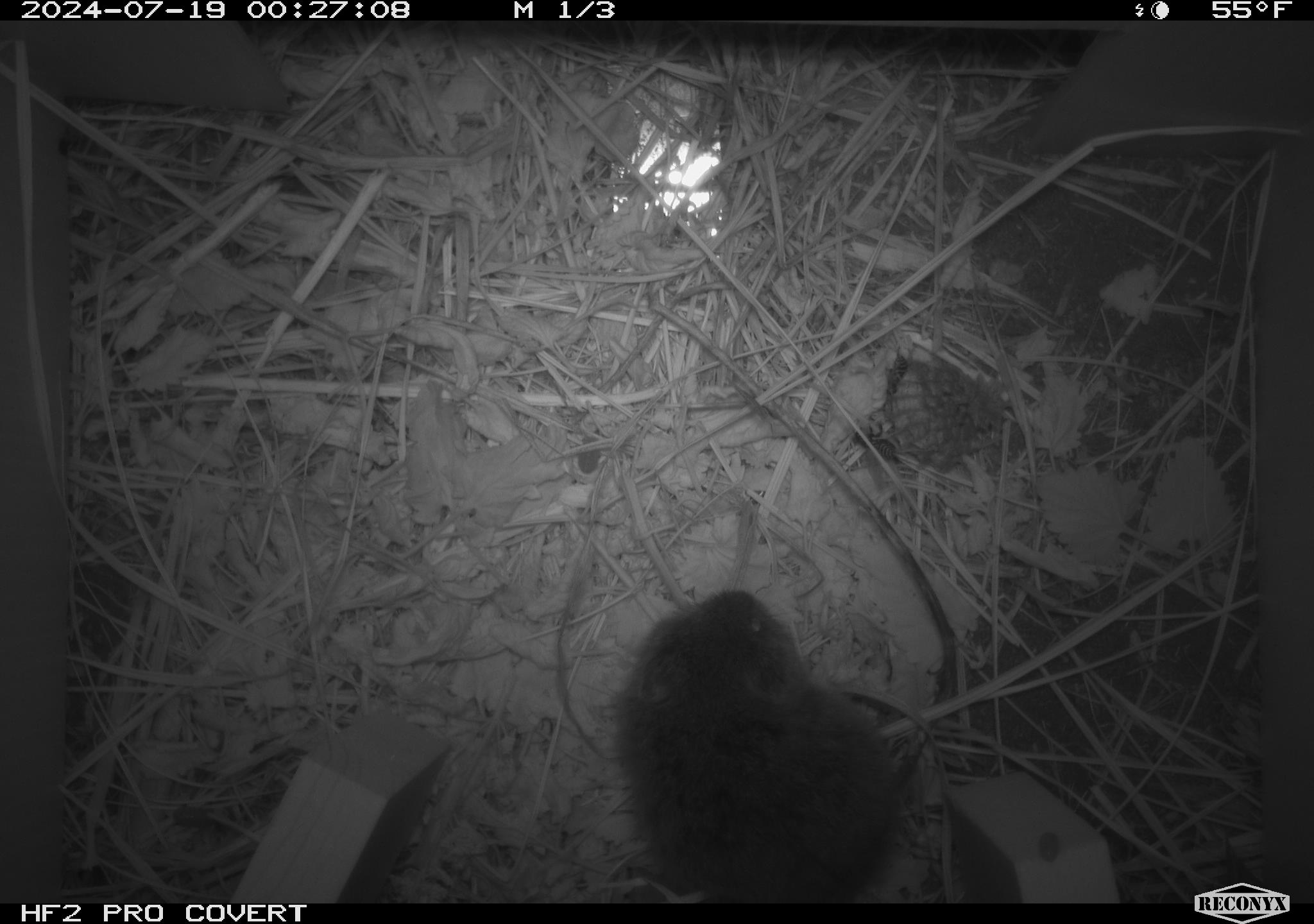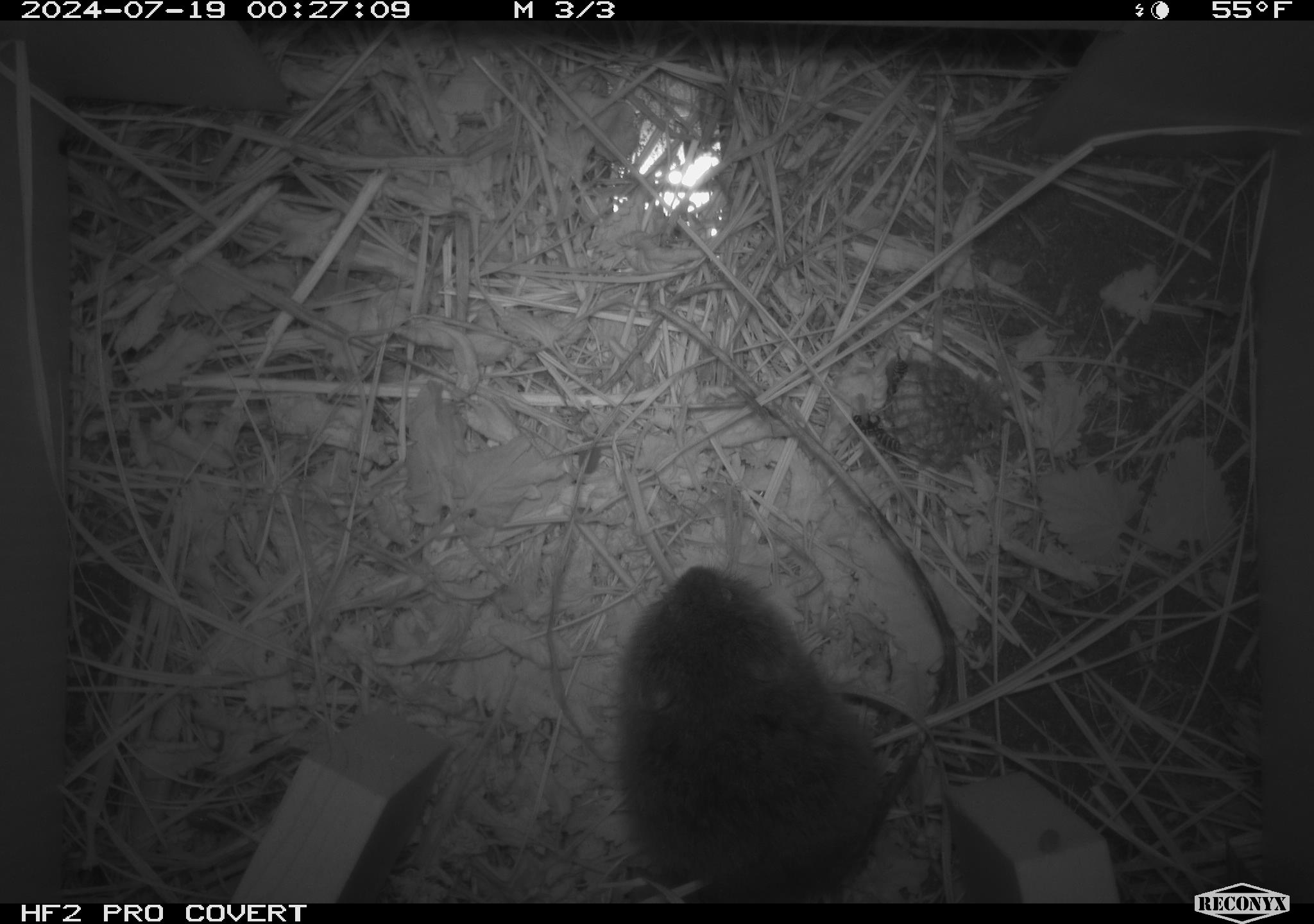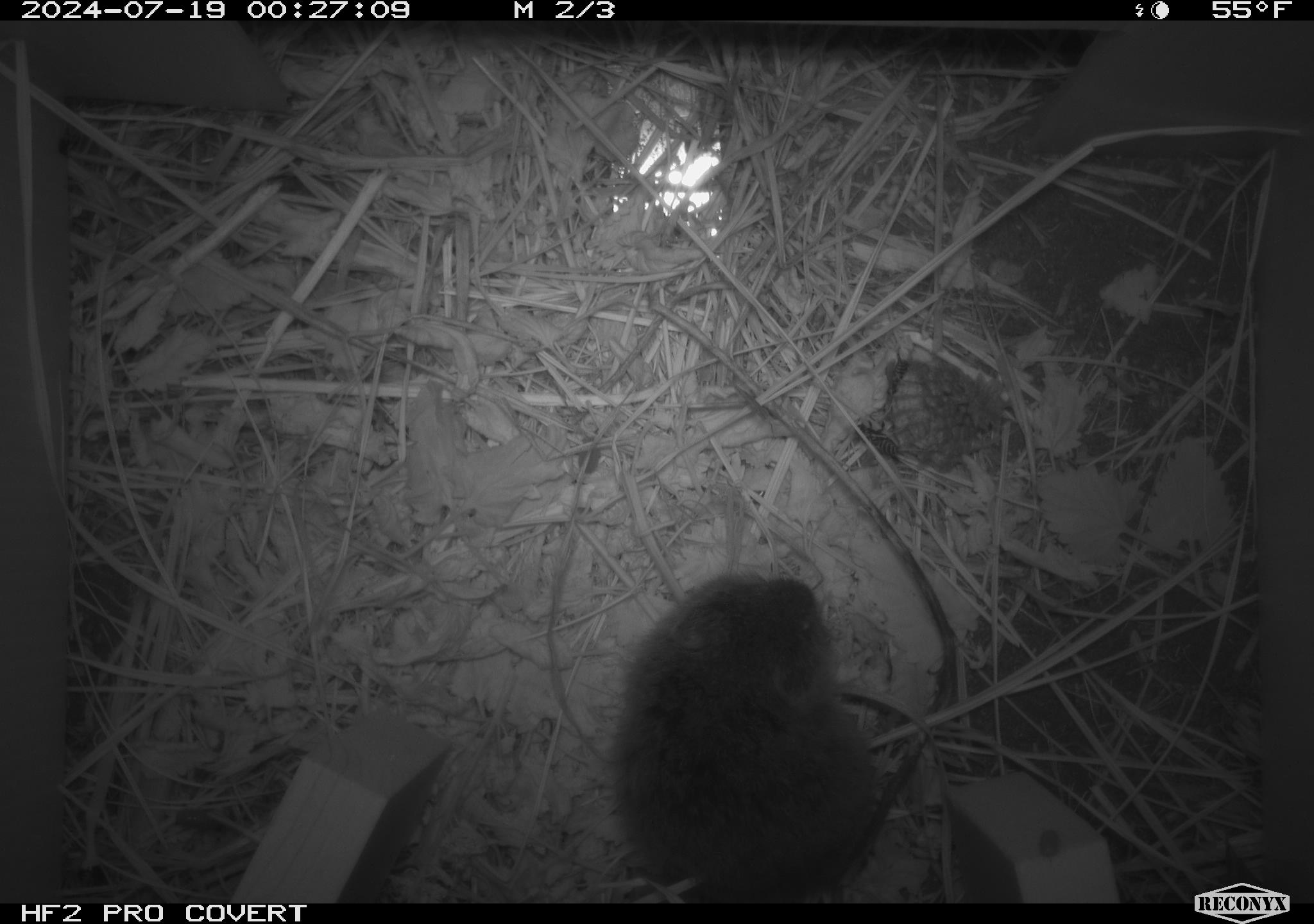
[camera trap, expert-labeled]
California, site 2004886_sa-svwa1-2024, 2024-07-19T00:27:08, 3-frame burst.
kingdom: Animalia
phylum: Arthropoda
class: Insecta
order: Hymenoptera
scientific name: Hymenoptera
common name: ants, bees, wasps, and sawflies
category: hymenoptera order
Hymenoptera order (ants, bees, wasps, and sawflies) (Hymenoptera).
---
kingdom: Animalia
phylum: Chordata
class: Mammalia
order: Rodentia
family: Cricetidae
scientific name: Arvicolinae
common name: voles, lemmings, and muskrats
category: arvicolinae subfamily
Arvicolinae subfamily (voles, lemmings, and muskrats) (Arvicolinae).